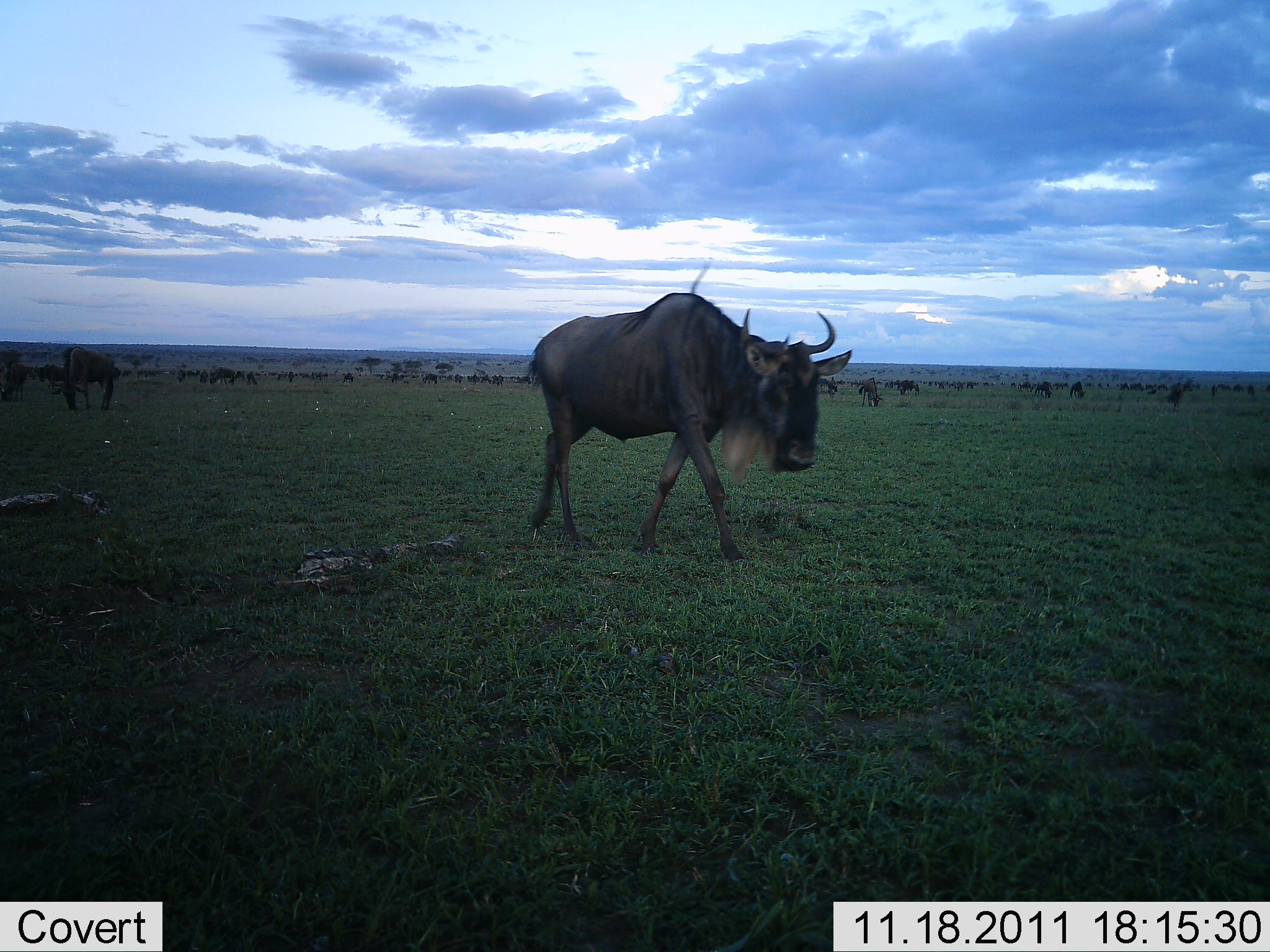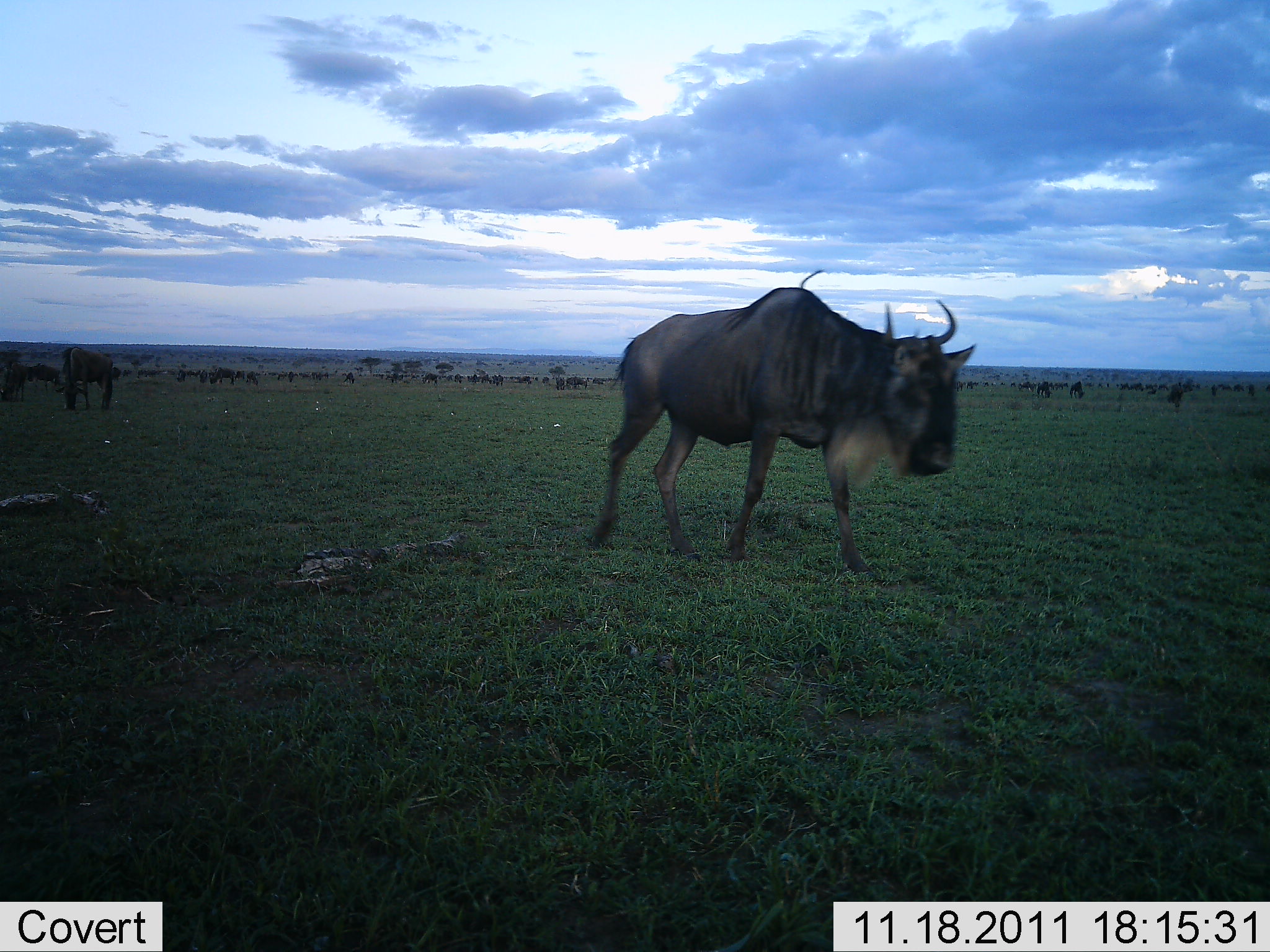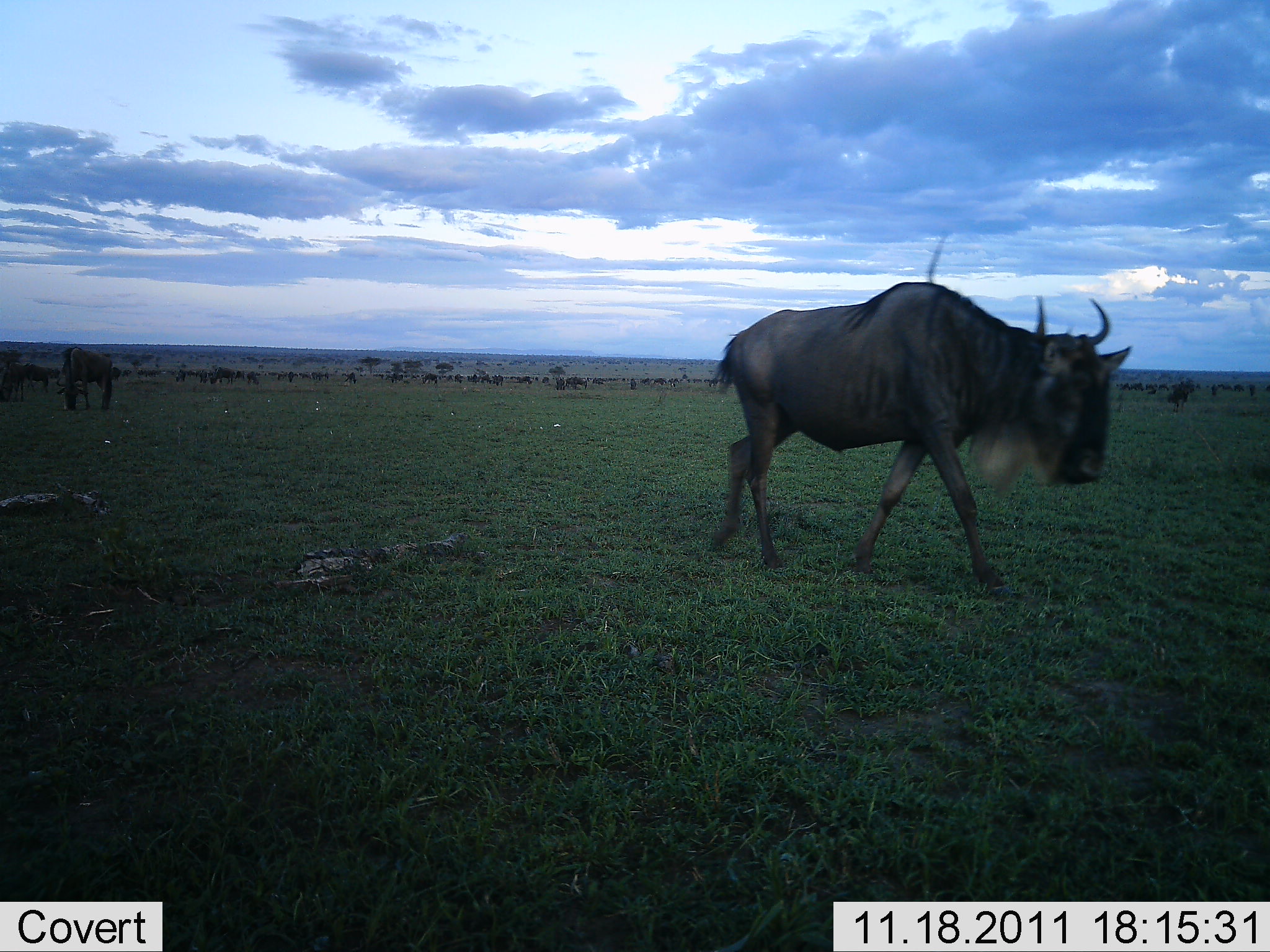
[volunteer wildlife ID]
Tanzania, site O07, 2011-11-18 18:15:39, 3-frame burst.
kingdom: Animalia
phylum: Chordata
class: Mammalia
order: Artiodactyla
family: Bovidae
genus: Connochaetes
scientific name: Connochaetes taurinus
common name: blue wildebeest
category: wildebeest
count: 51+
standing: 46%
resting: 8%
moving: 92%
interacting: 0%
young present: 0%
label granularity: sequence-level